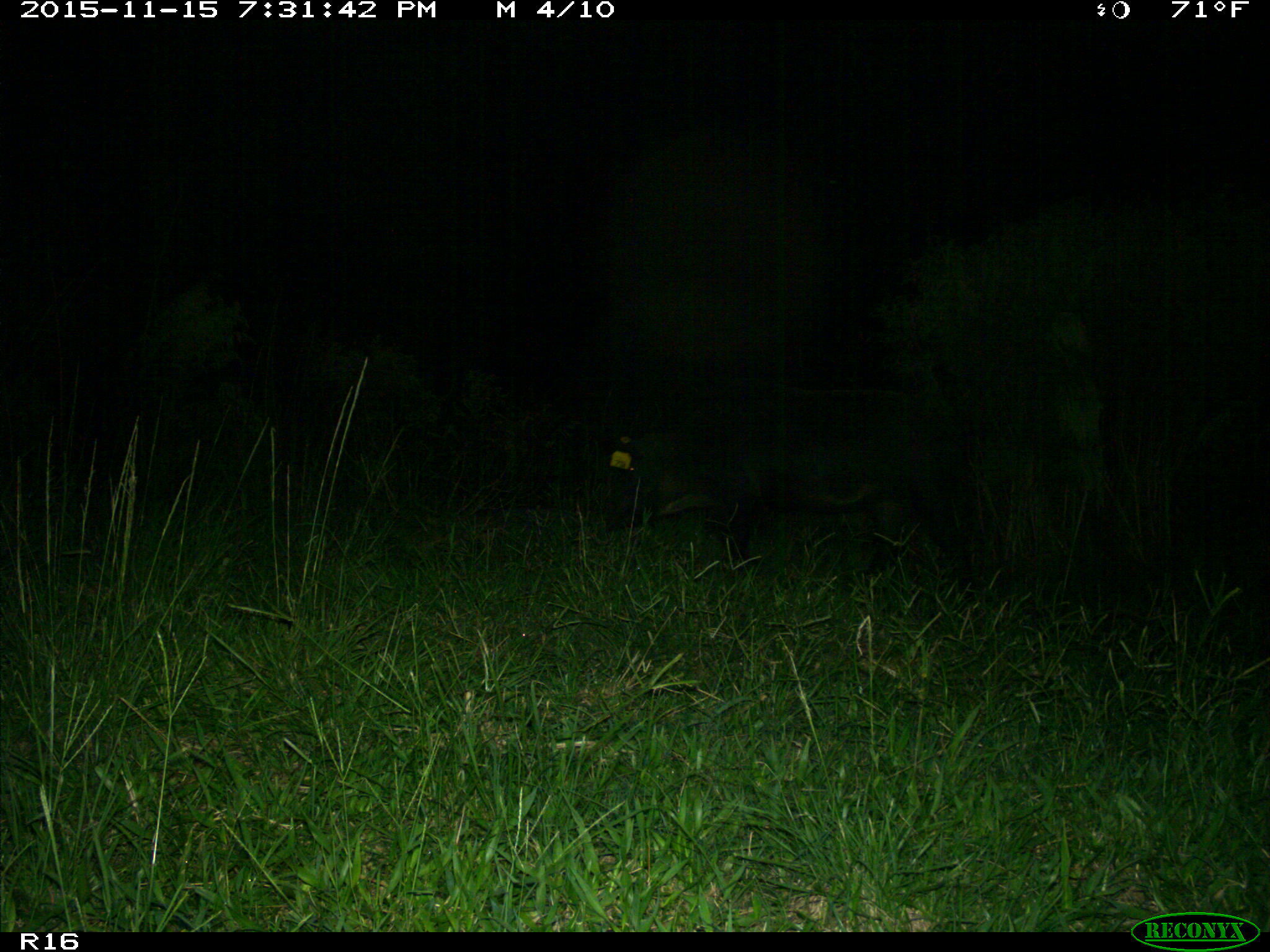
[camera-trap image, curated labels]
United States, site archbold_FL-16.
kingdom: Animalia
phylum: Chordata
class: Mammalia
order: Artiodactyla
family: Suidae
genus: Sus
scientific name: Sus scrofa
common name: wild boar